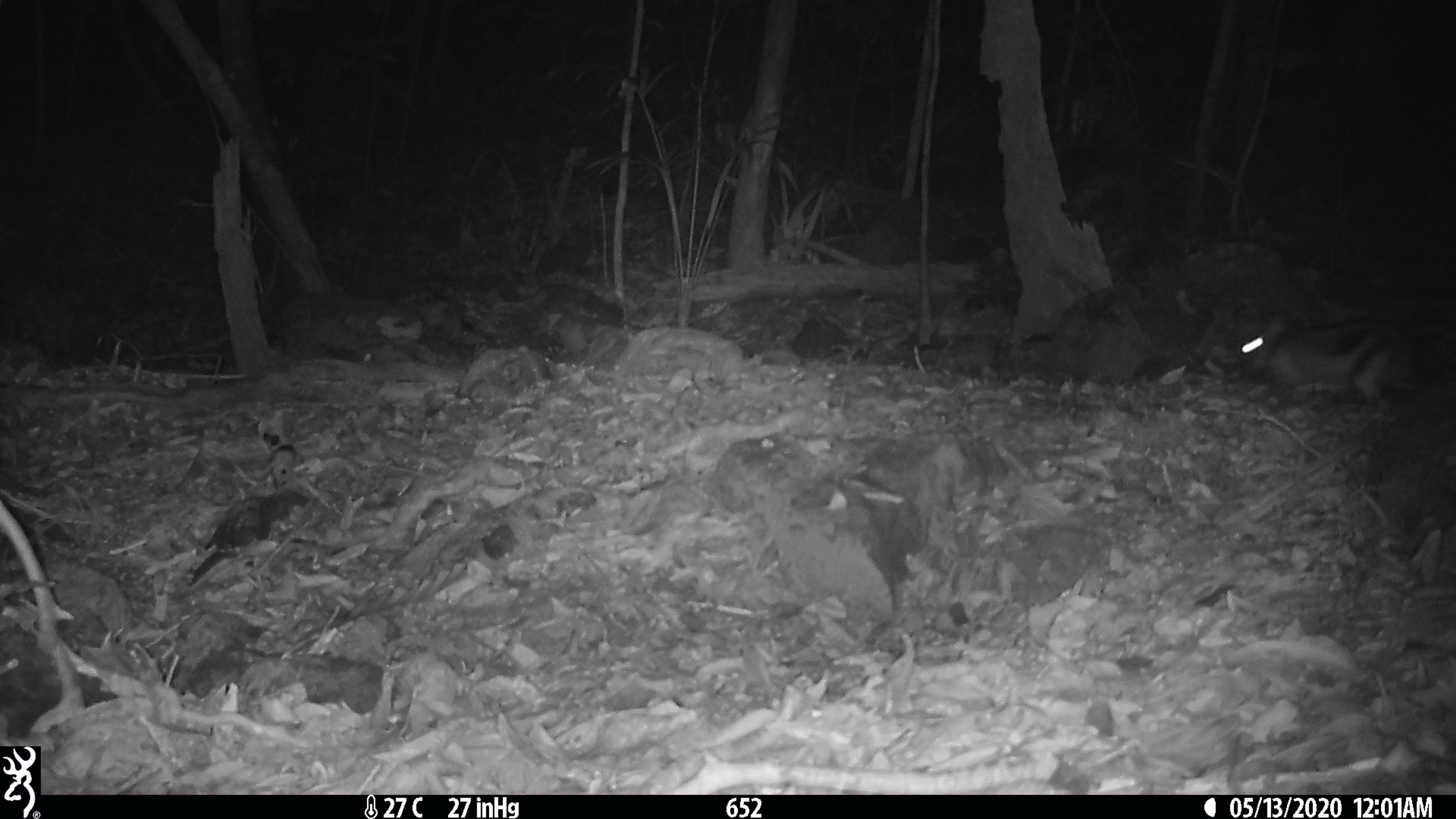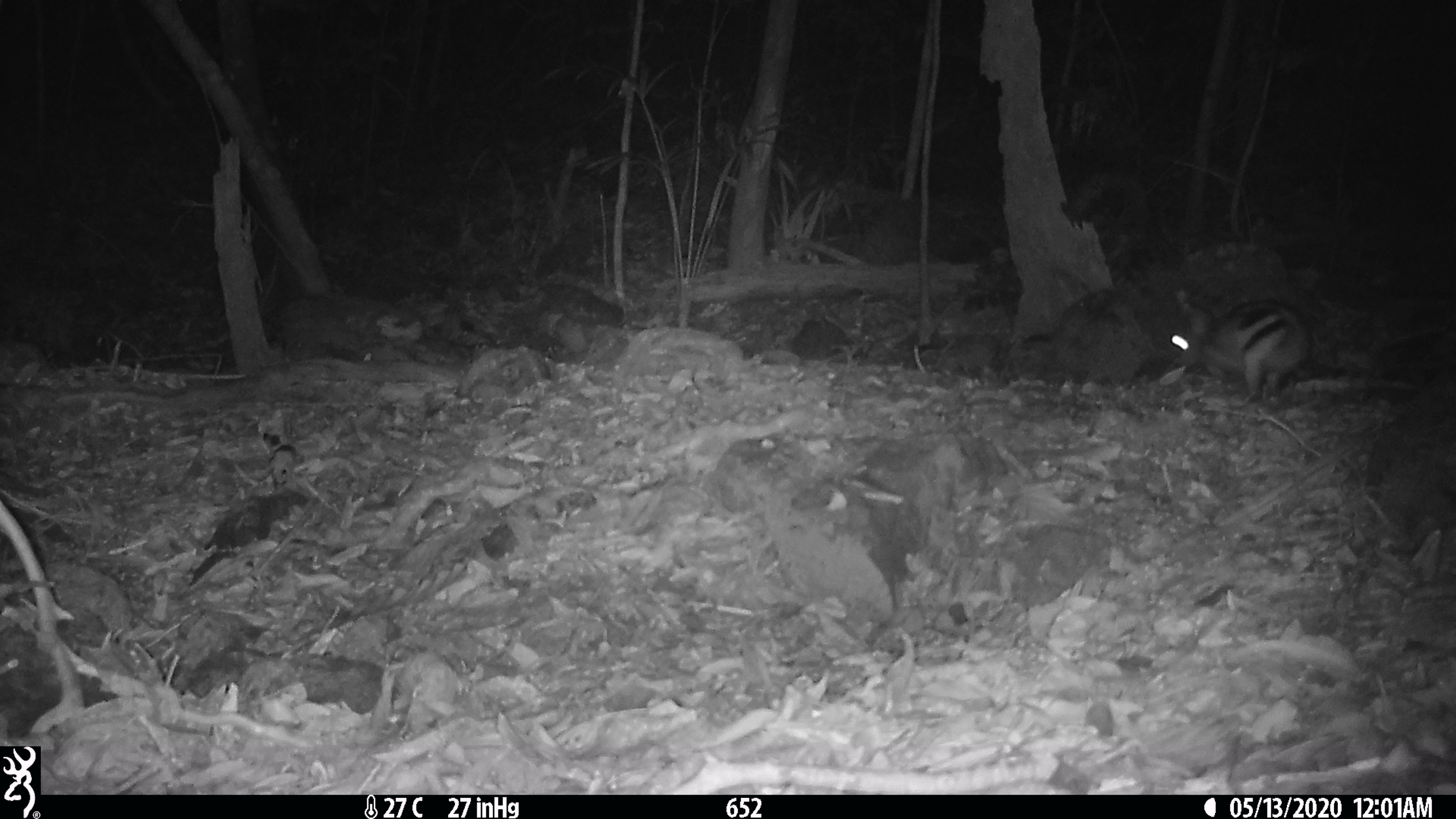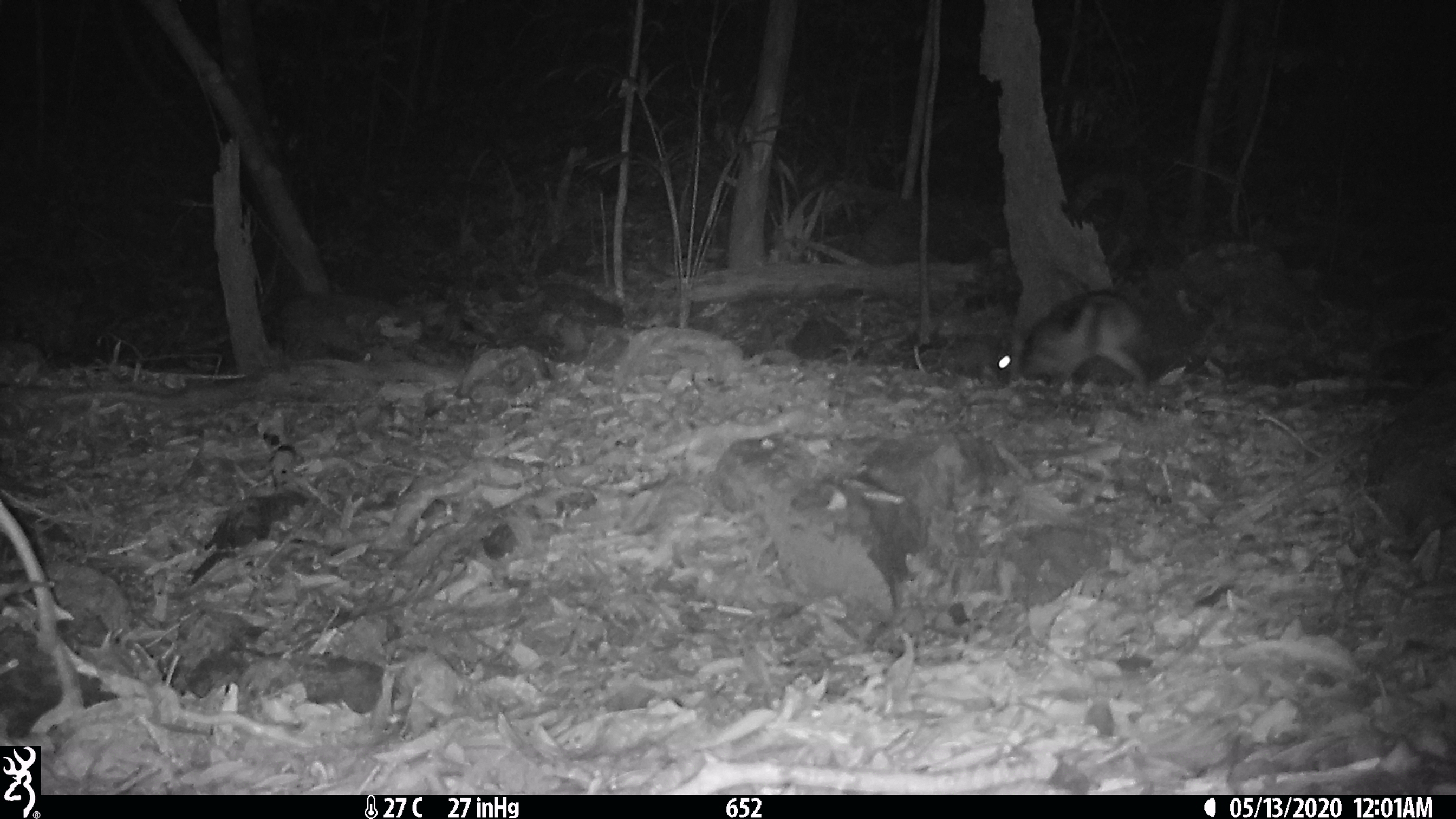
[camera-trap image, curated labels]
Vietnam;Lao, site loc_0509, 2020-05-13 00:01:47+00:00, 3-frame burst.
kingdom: Animalia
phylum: Chordata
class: Mammalia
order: Lagomorpha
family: Leporidae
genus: Nesolagus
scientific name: Nesolagus timminsi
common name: annamite striped rabbit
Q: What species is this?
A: Annamite striped rabbit (Nesolagus timminsi).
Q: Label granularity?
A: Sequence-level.